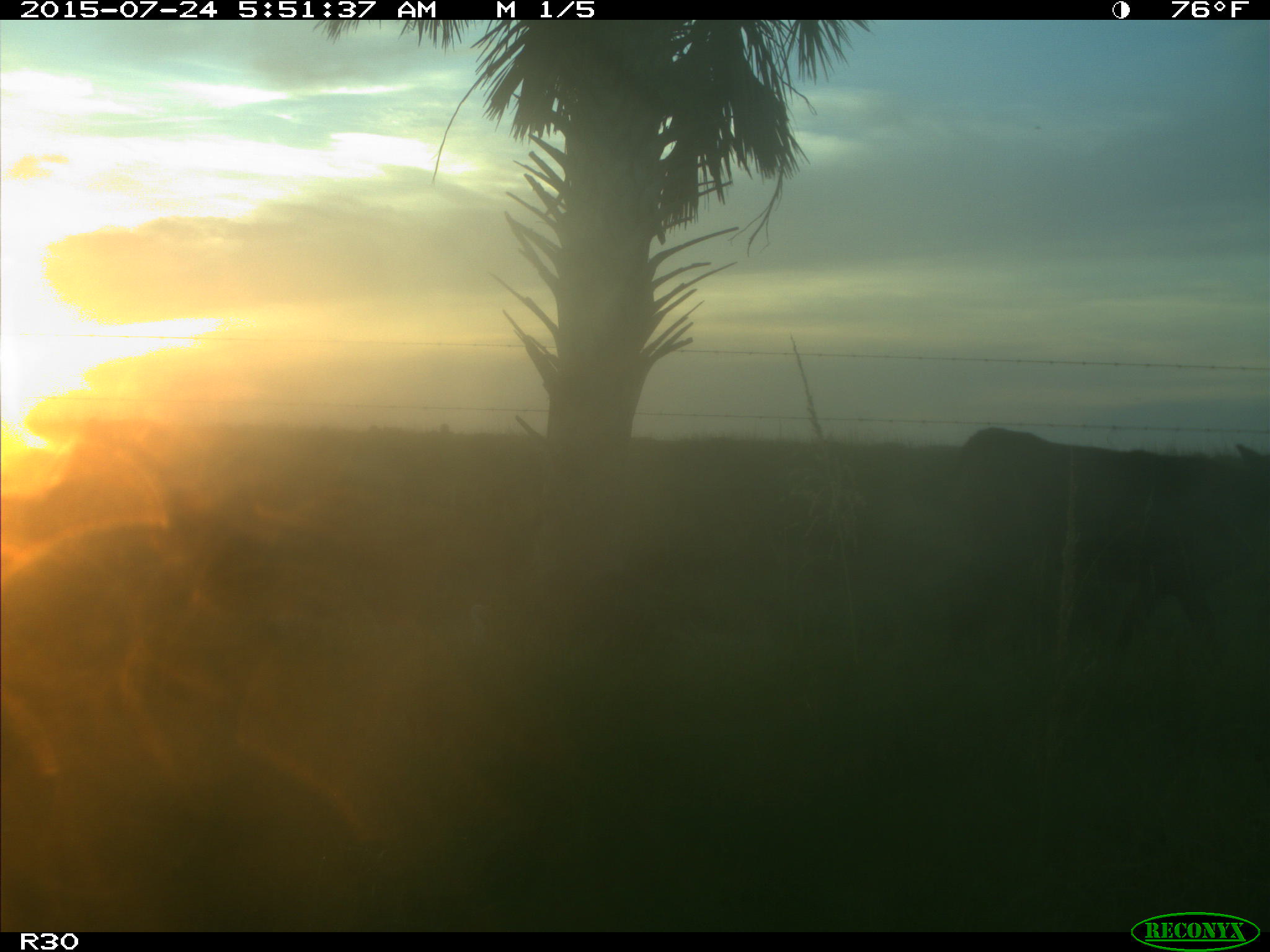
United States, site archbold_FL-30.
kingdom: Animalia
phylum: Chordata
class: Mammalia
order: Artiodactyla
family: Bovidae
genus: Bos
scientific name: Bos taurus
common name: domestic cow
Bos taurus (domestic cow).